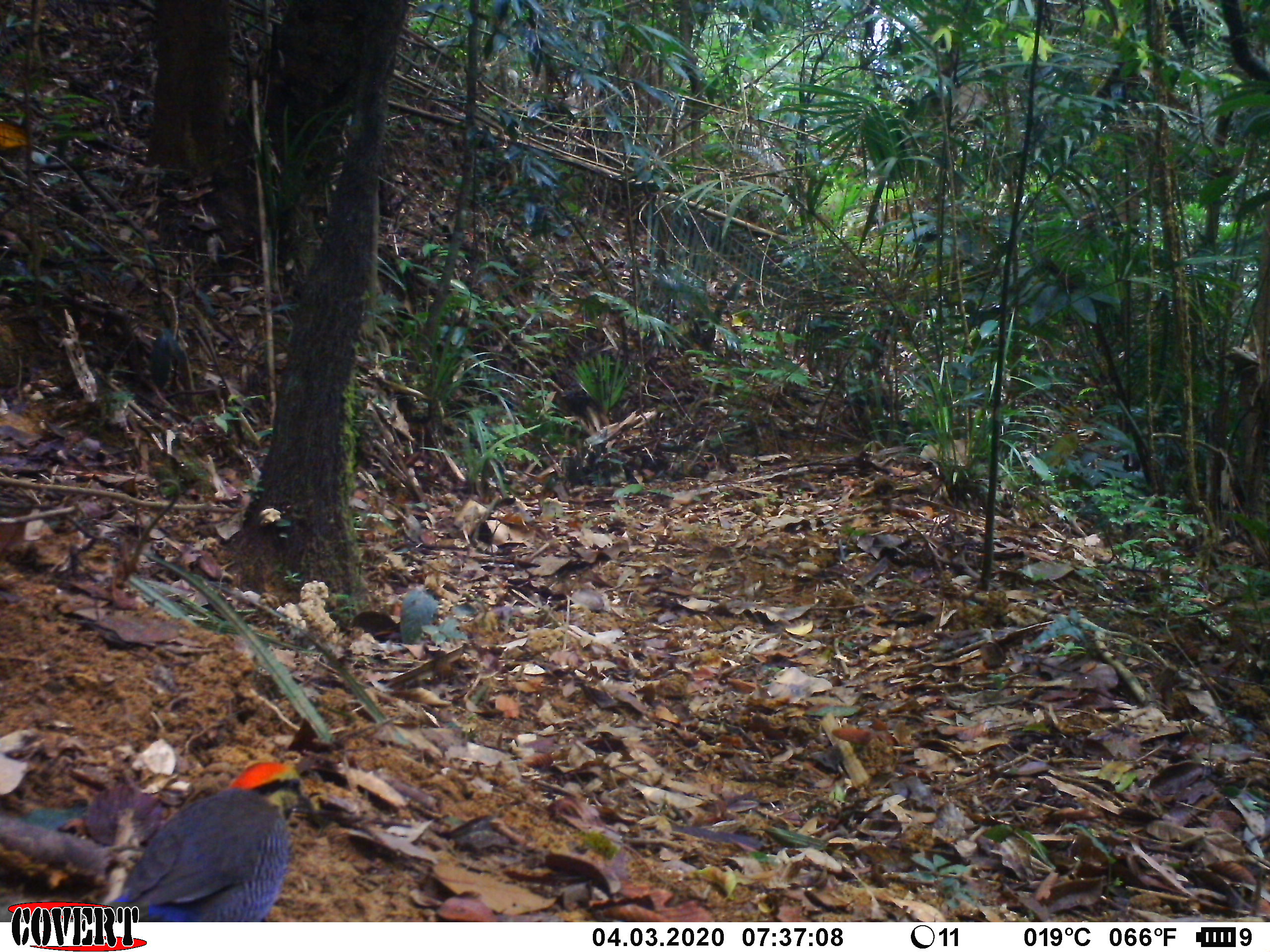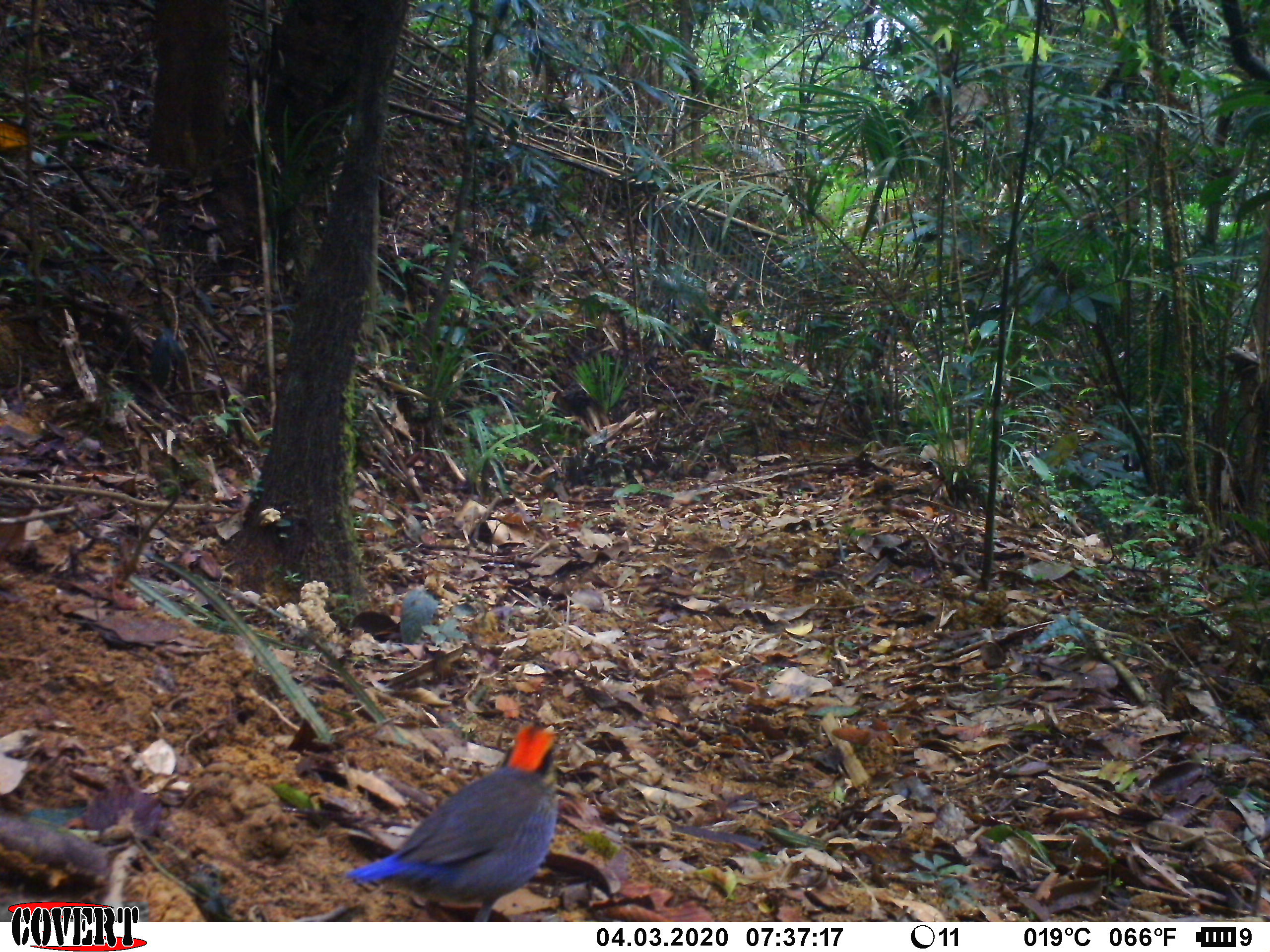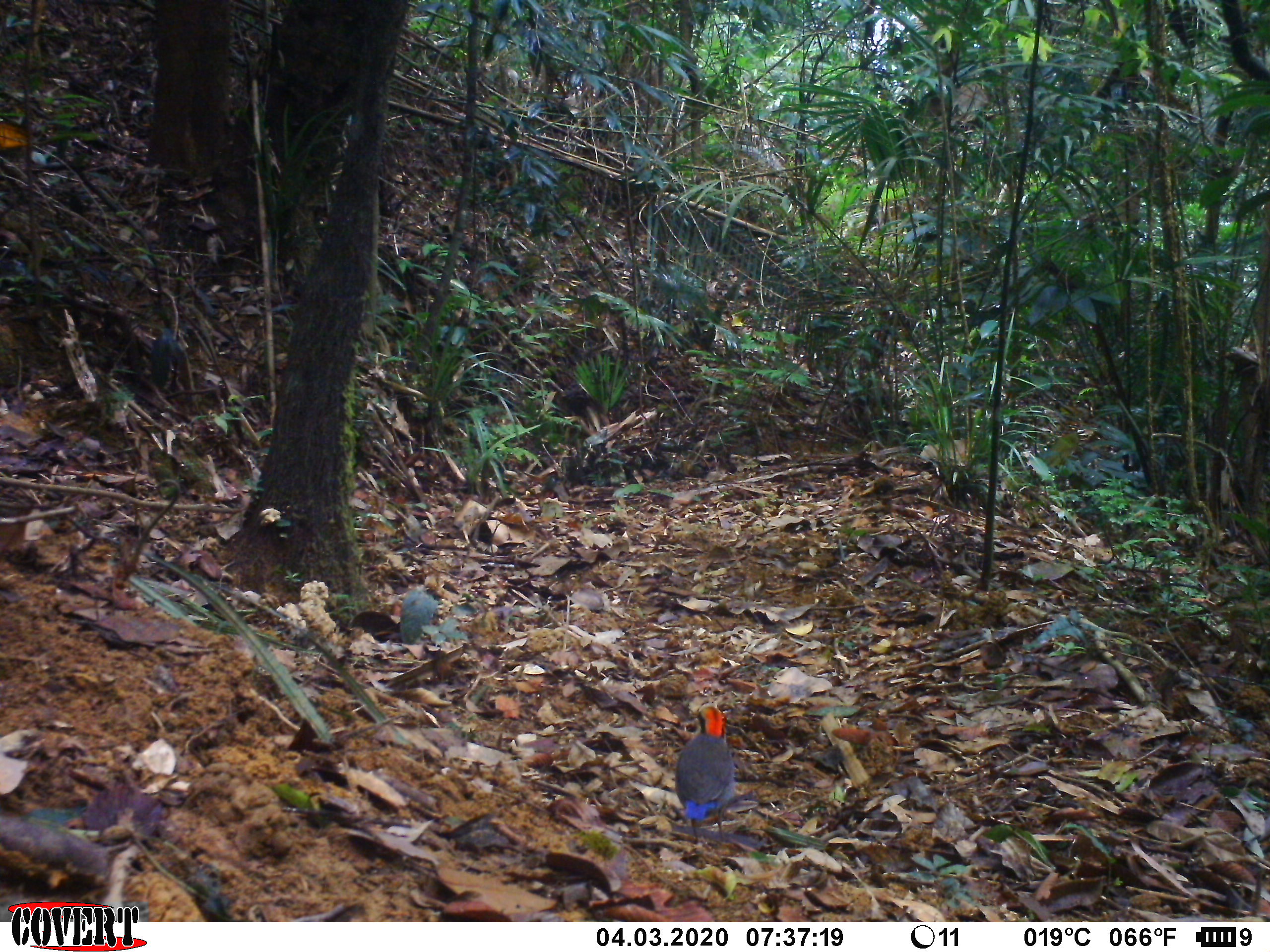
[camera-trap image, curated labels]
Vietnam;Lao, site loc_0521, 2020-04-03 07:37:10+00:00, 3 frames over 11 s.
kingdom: Animalia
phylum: Chordata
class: Aves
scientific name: Aves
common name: bird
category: unidentified bird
Unidentified bird (bird) (Aves). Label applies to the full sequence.